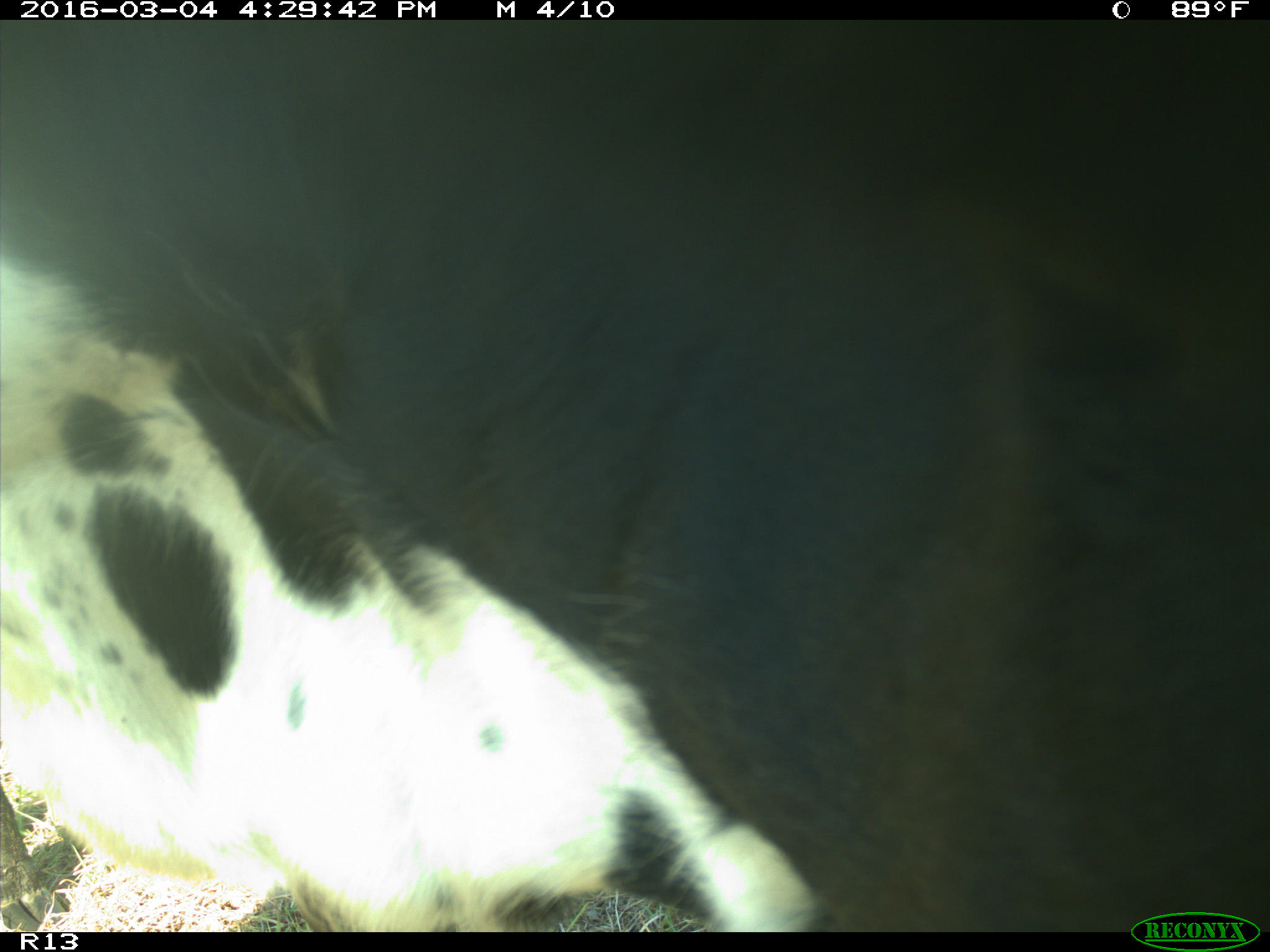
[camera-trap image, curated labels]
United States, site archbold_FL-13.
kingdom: Animalia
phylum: Chordata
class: Mammalia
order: Artiodactyla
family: Bovidae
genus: Bos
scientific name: Bos taurus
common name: domestic cow